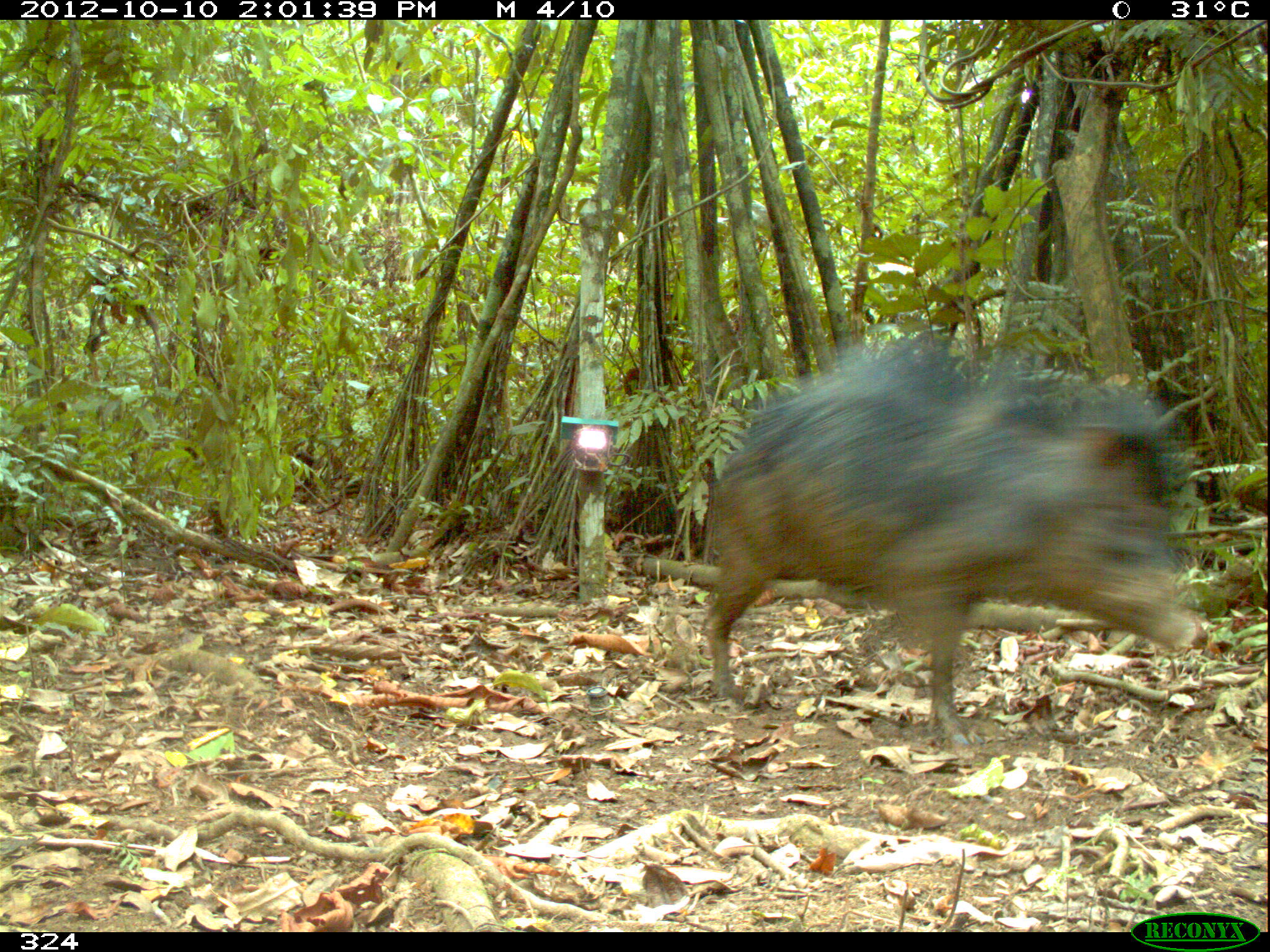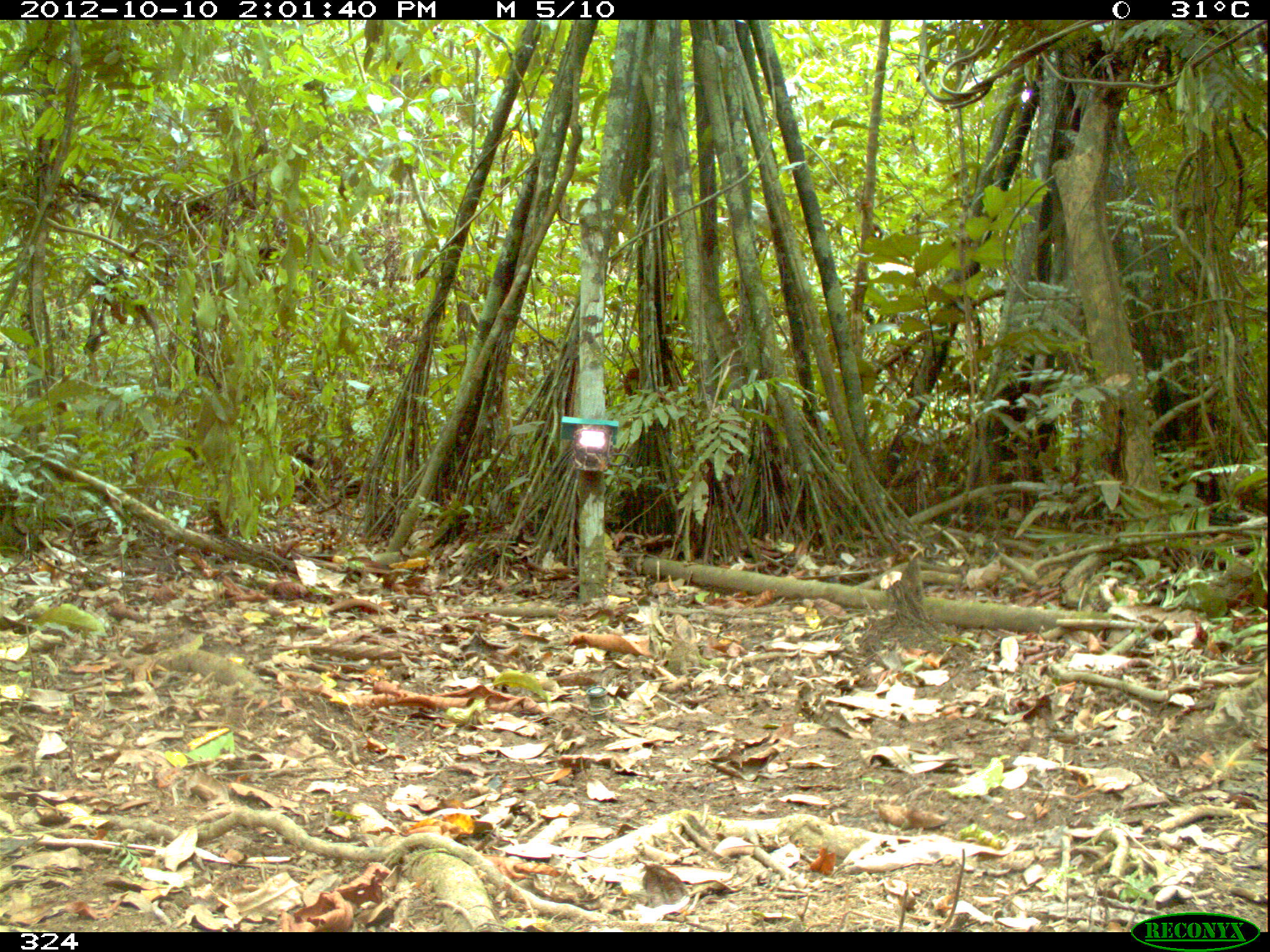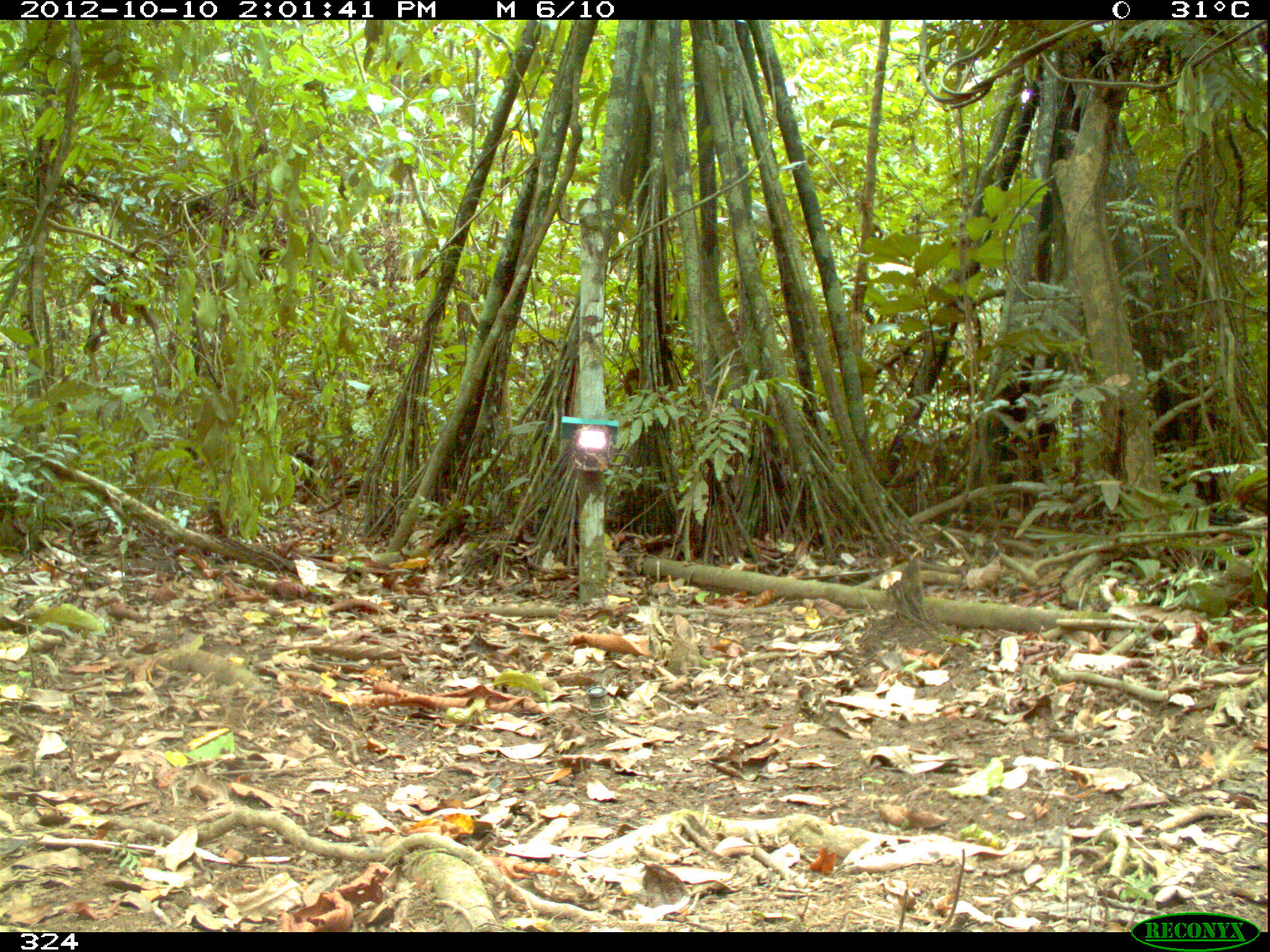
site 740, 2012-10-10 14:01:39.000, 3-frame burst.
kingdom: Animalia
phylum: Chordata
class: Mammalia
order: Artiodactyla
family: Tayassuidae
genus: Tayassu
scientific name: Tayassu pecari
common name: white-lipped peccary